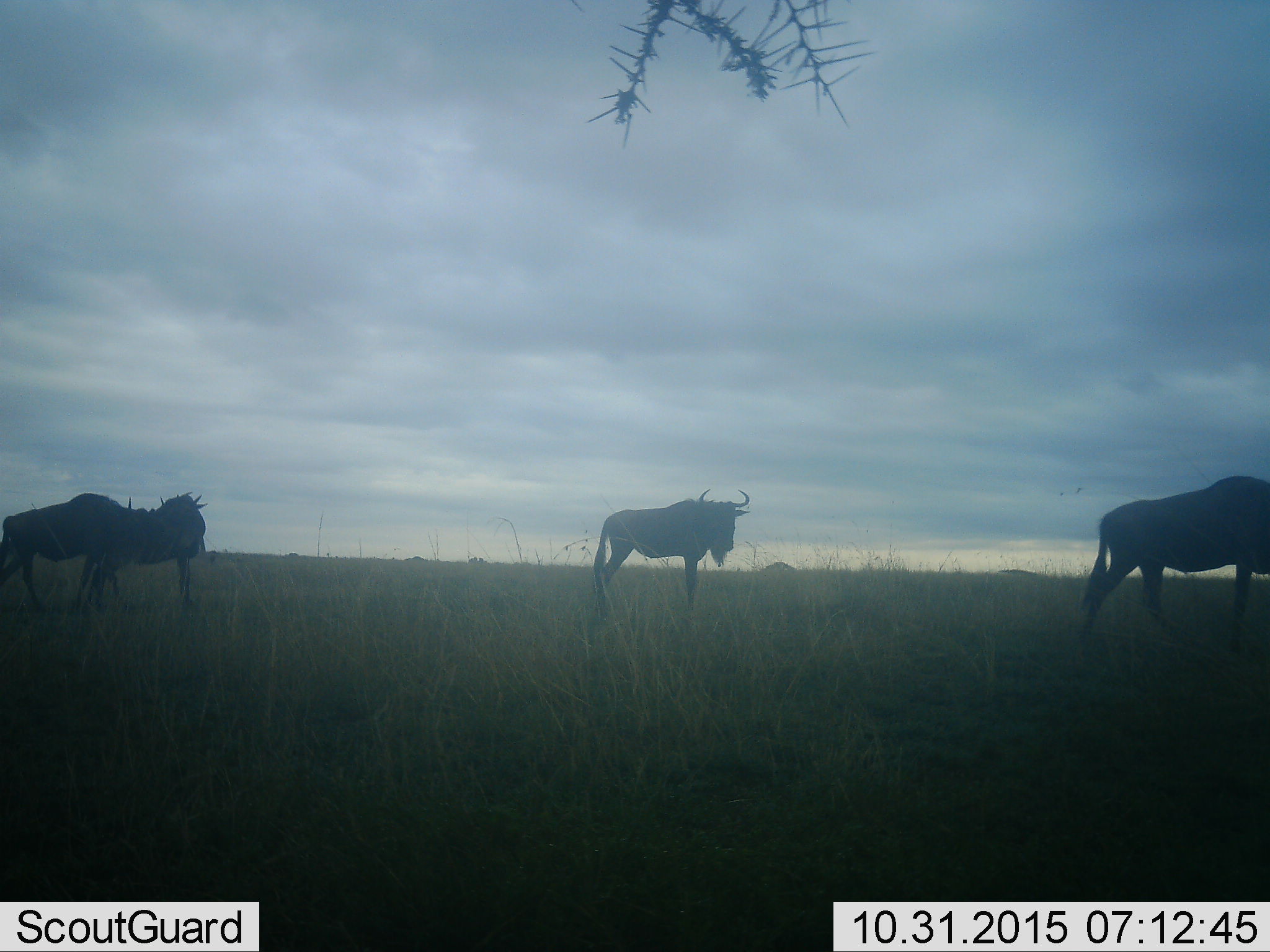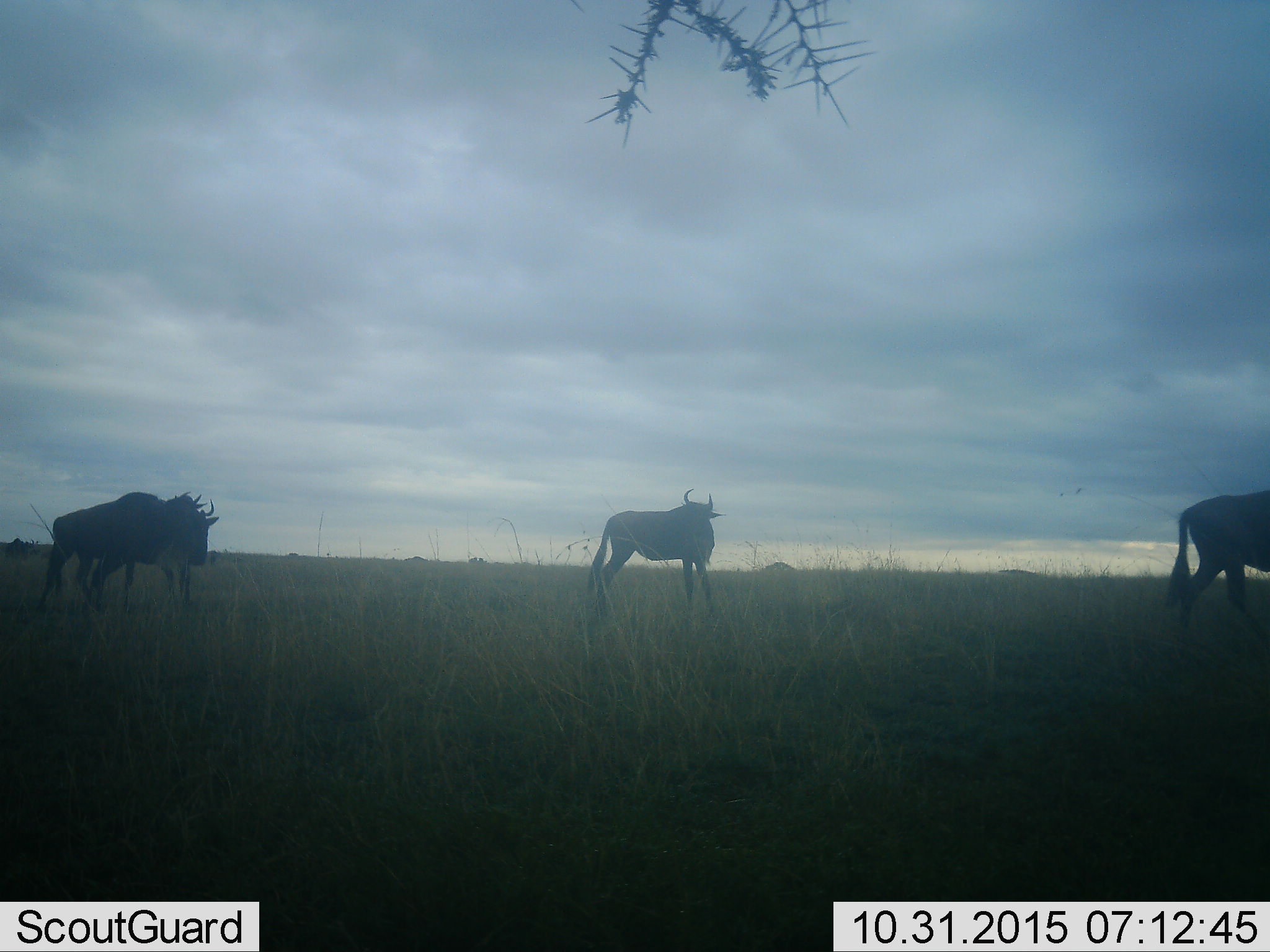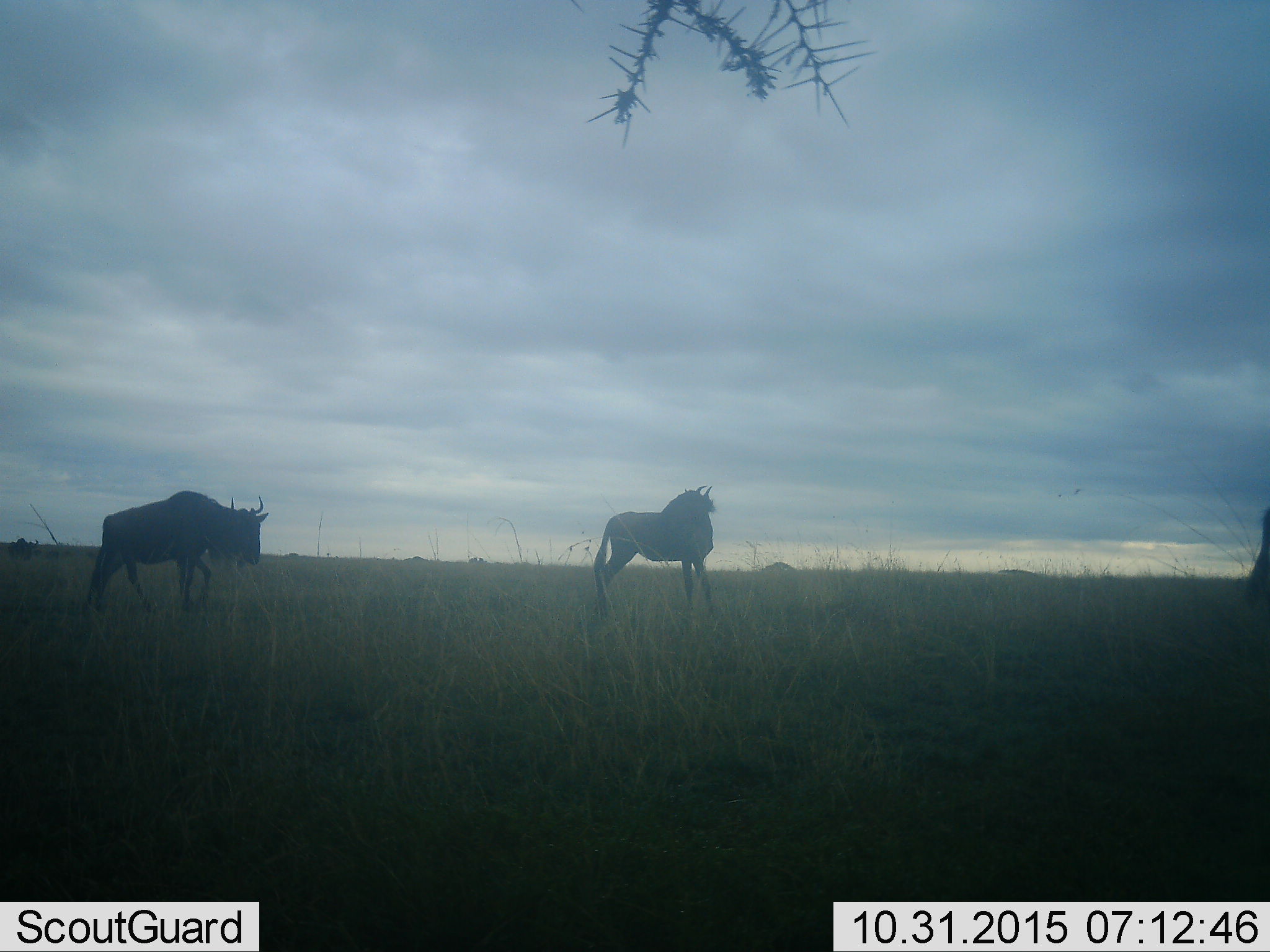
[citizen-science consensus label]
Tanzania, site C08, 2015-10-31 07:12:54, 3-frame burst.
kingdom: Animalia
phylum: Chordata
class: Mammalia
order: Artiodactyla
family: Bovidae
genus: Connochaetes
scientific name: Connochaetes taurinus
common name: blue wildebeest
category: wildebeest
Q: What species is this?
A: Wildebeest (blue wildebeest) (Connochaetes taurinus).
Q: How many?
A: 4.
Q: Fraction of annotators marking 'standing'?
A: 31%.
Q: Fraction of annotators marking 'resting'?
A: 0%.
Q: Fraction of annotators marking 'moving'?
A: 88%.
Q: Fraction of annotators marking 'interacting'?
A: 6%.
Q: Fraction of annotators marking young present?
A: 0%.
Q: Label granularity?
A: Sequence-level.